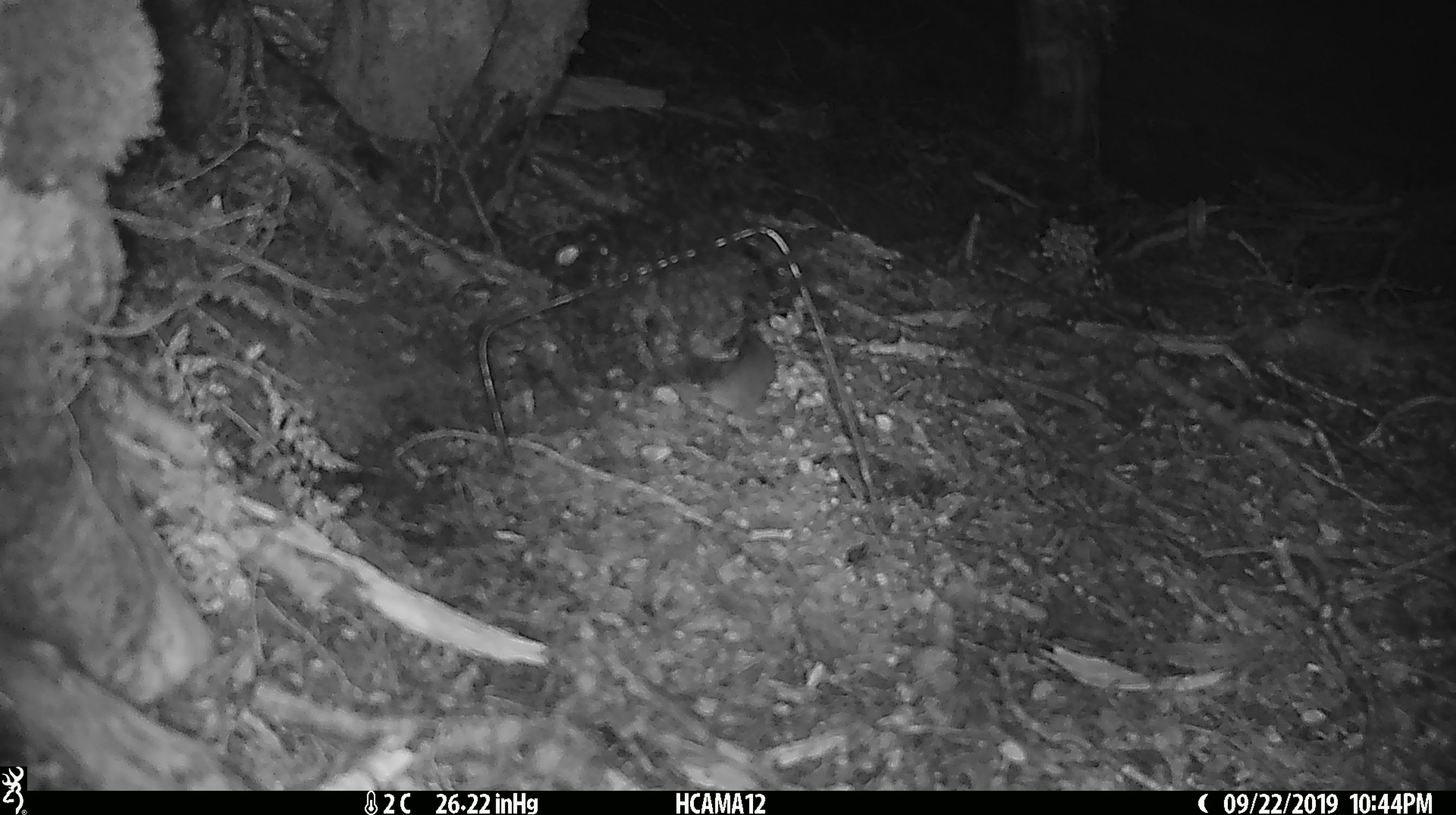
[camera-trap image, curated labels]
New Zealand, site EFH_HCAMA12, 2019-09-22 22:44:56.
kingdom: Animalia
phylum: Chordata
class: Mammalia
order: Rodentia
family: Muridae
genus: Mus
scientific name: Mus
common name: mouse